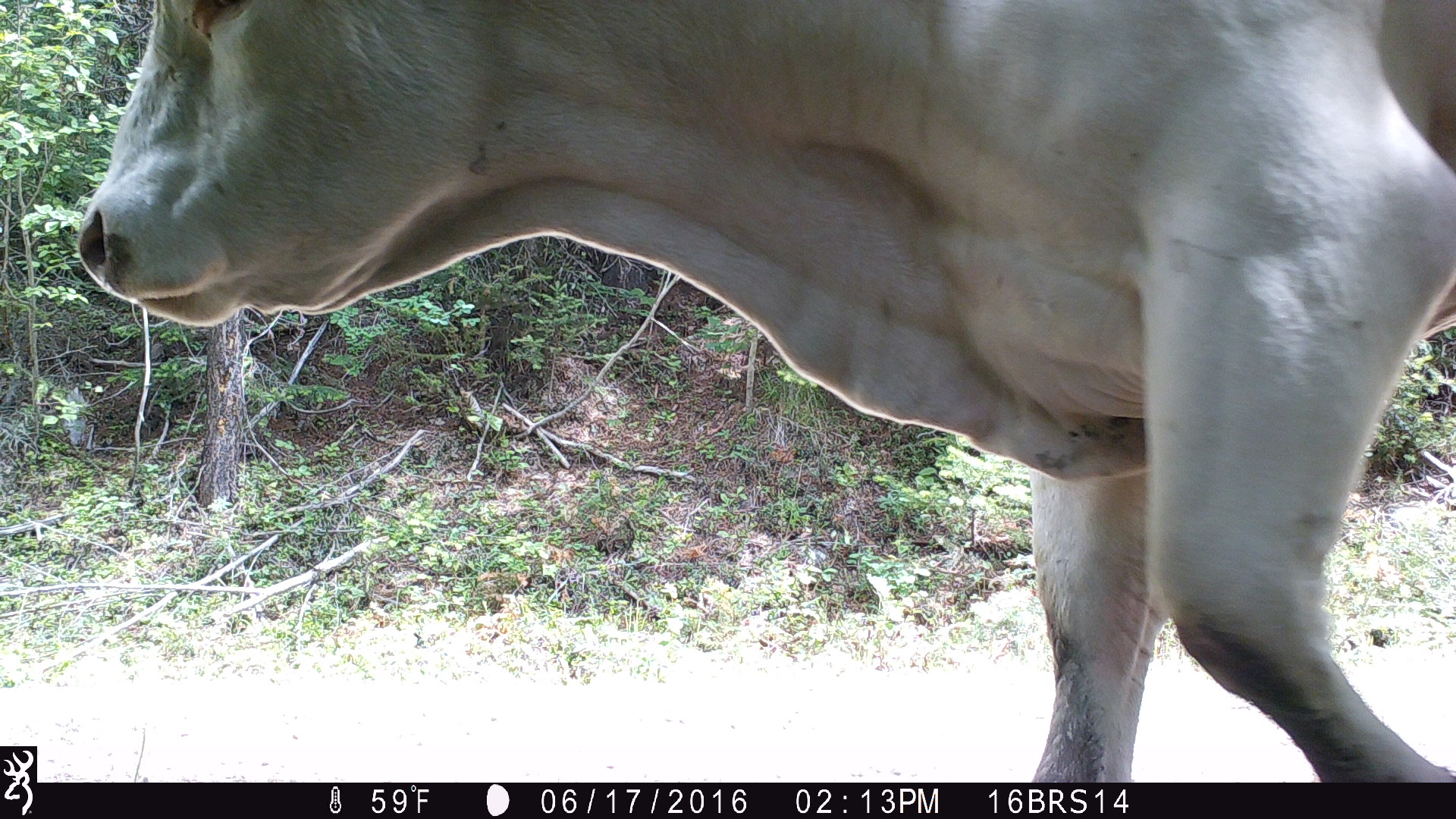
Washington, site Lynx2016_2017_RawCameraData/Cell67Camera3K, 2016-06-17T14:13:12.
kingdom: Animalia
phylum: Chordata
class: Mammalia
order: Artiodactyla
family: Bovidae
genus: Bos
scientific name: Bos taurus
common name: domestic cattle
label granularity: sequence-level